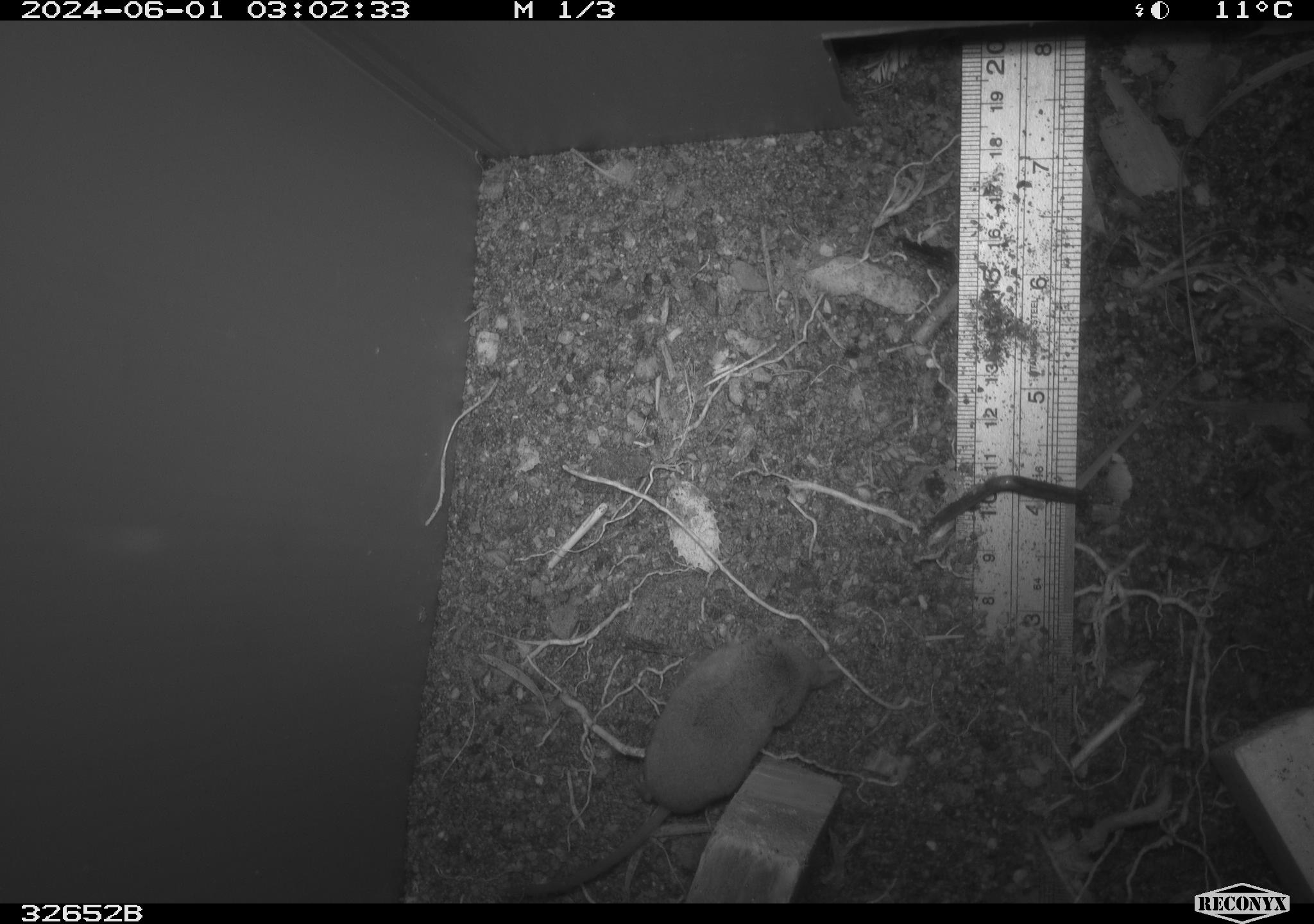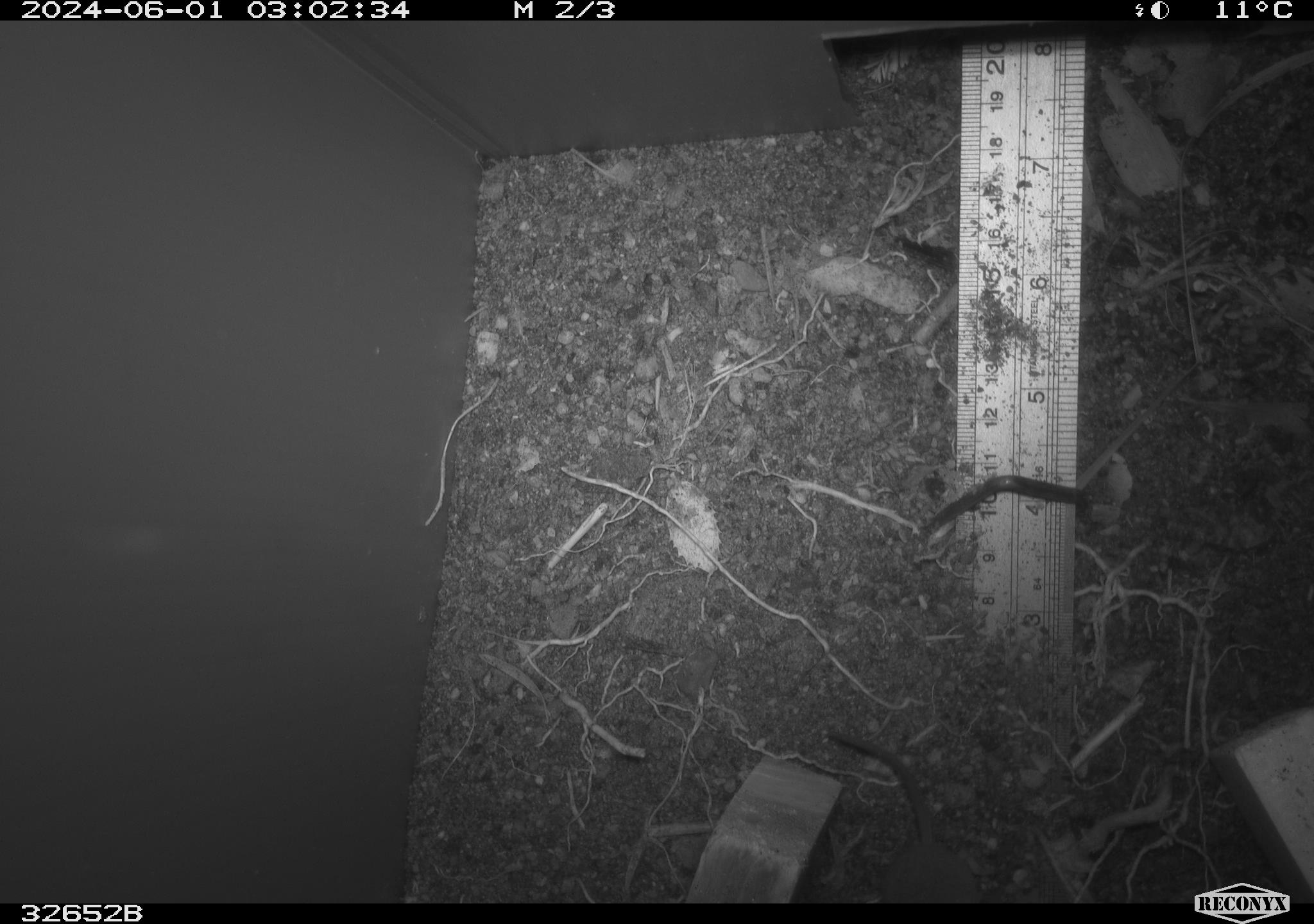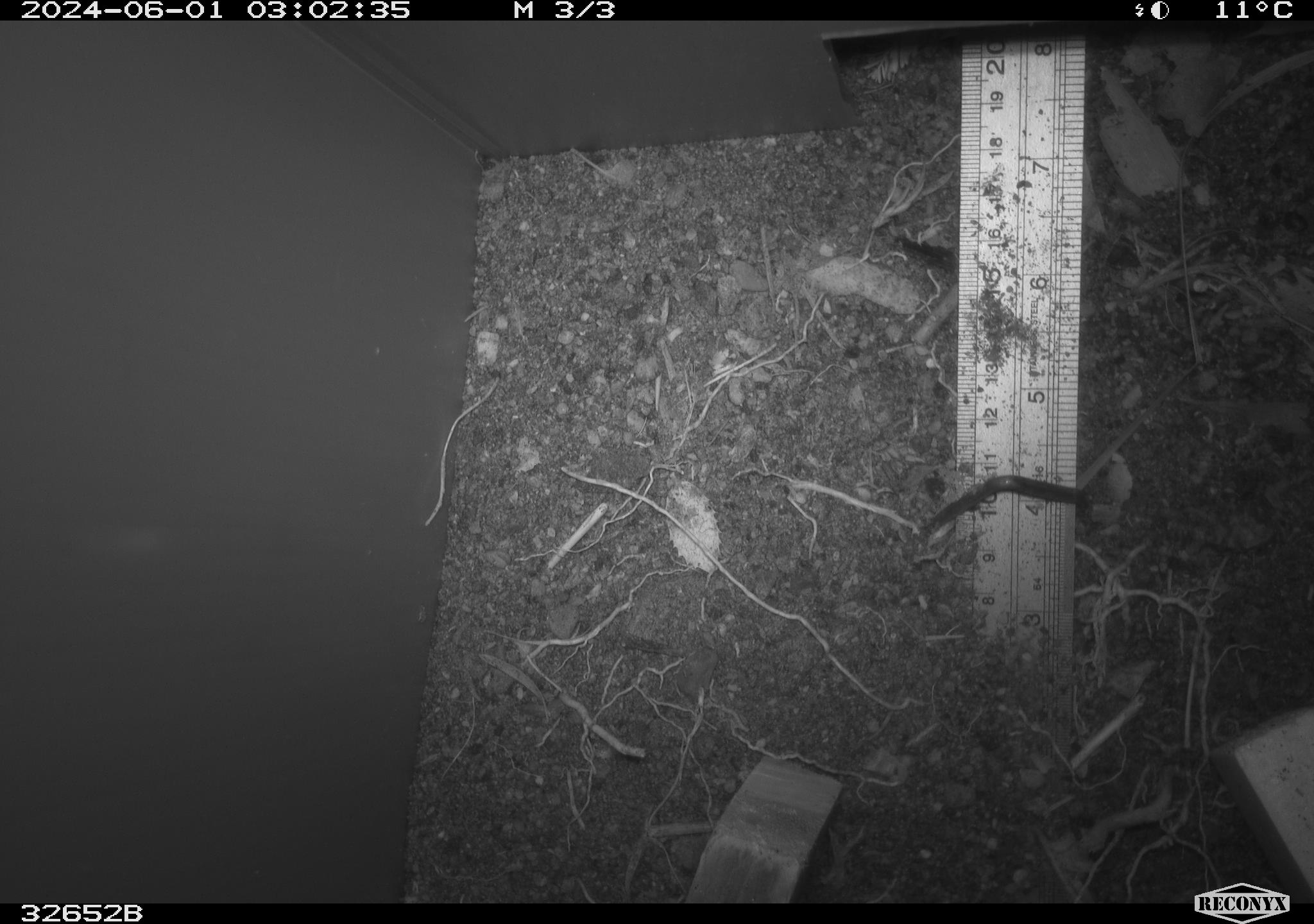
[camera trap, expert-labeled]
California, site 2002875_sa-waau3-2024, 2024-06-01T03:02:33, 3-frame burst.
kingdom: Animalia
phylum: Chordata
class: Mammalia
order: Eulipotyphla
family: Soricidae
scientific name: Soricidae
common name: shrews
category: soricidae family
Soricidae family (shrews) (Soricidae).